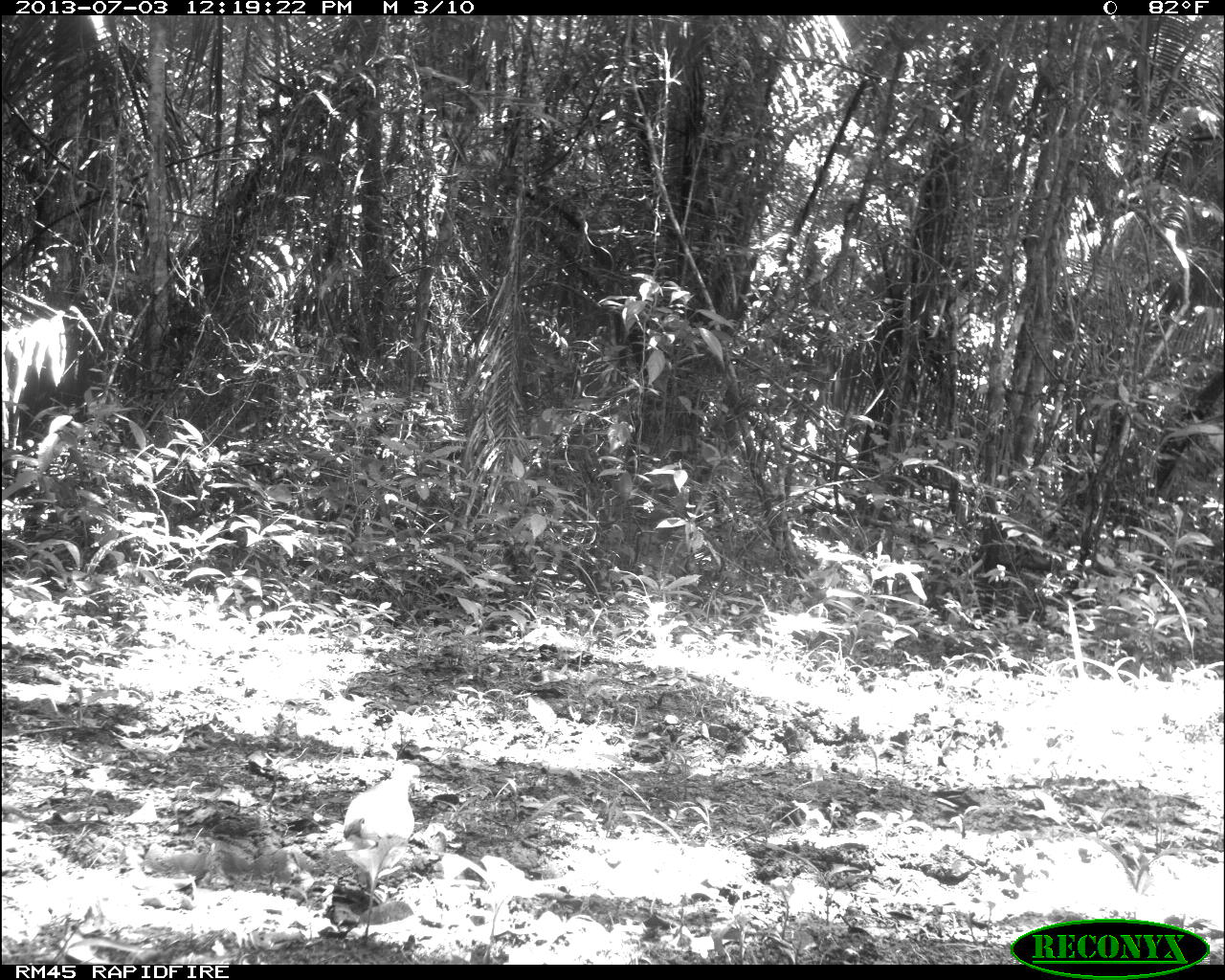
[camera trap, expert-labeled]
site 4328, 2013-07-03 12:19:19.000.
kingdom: Animalia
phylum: Chordata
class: Aves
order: Columbiformes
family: Columbidae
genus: Leptotila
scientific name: Leptotila plumbeiceps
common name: gray-headed dove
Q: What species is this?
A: Leptotila plumbeiceps (gray-headed dove).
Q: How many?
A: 1.